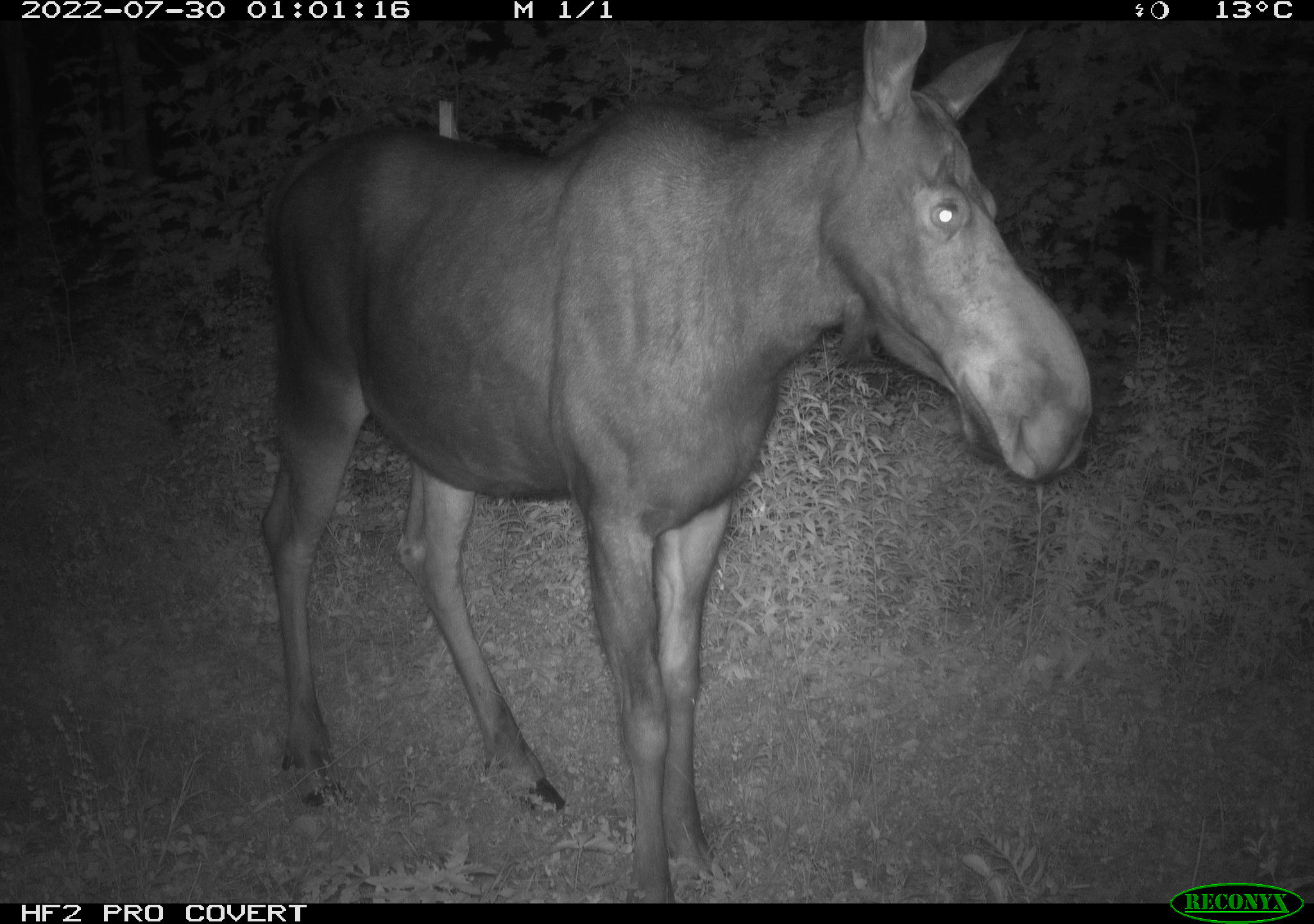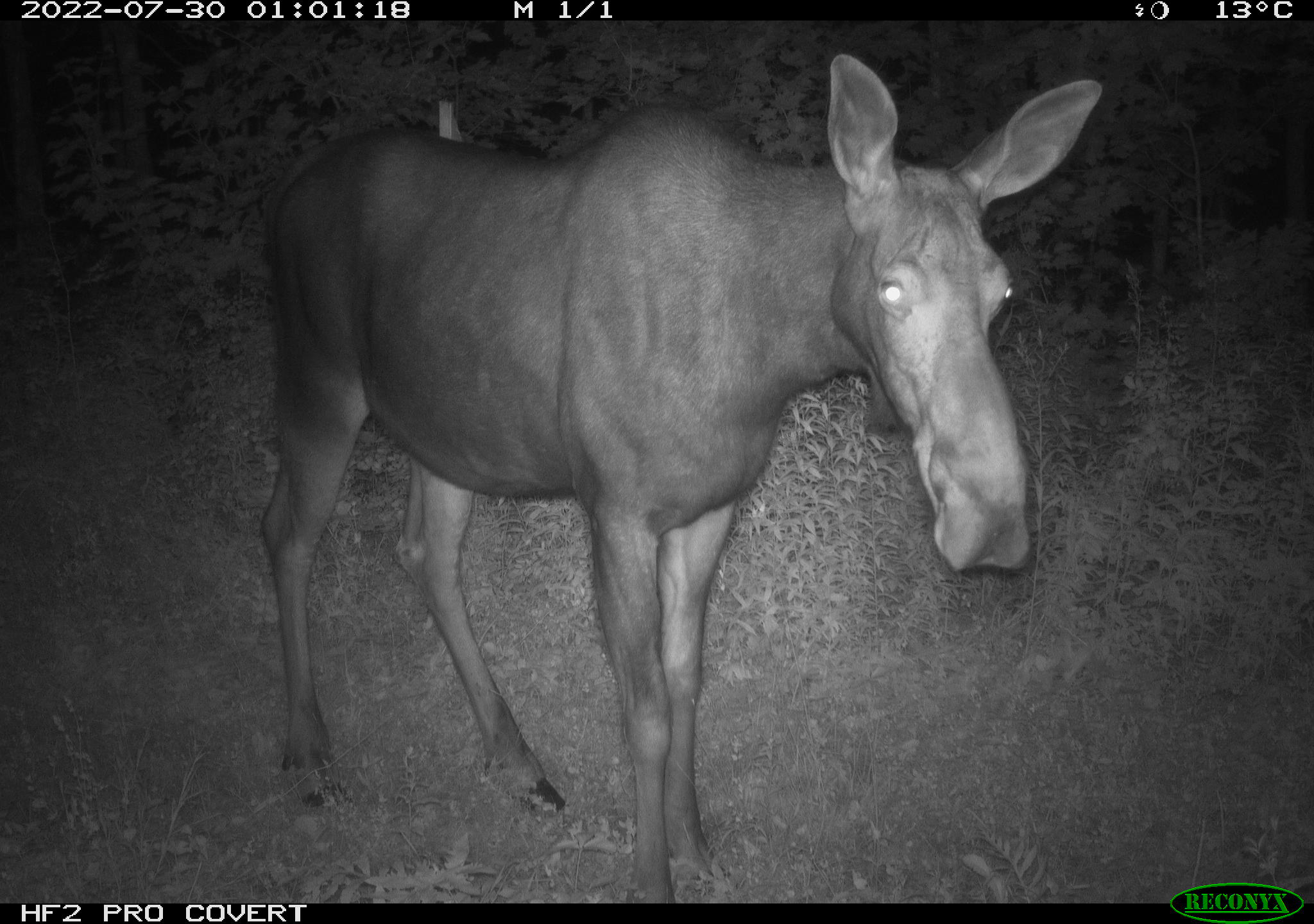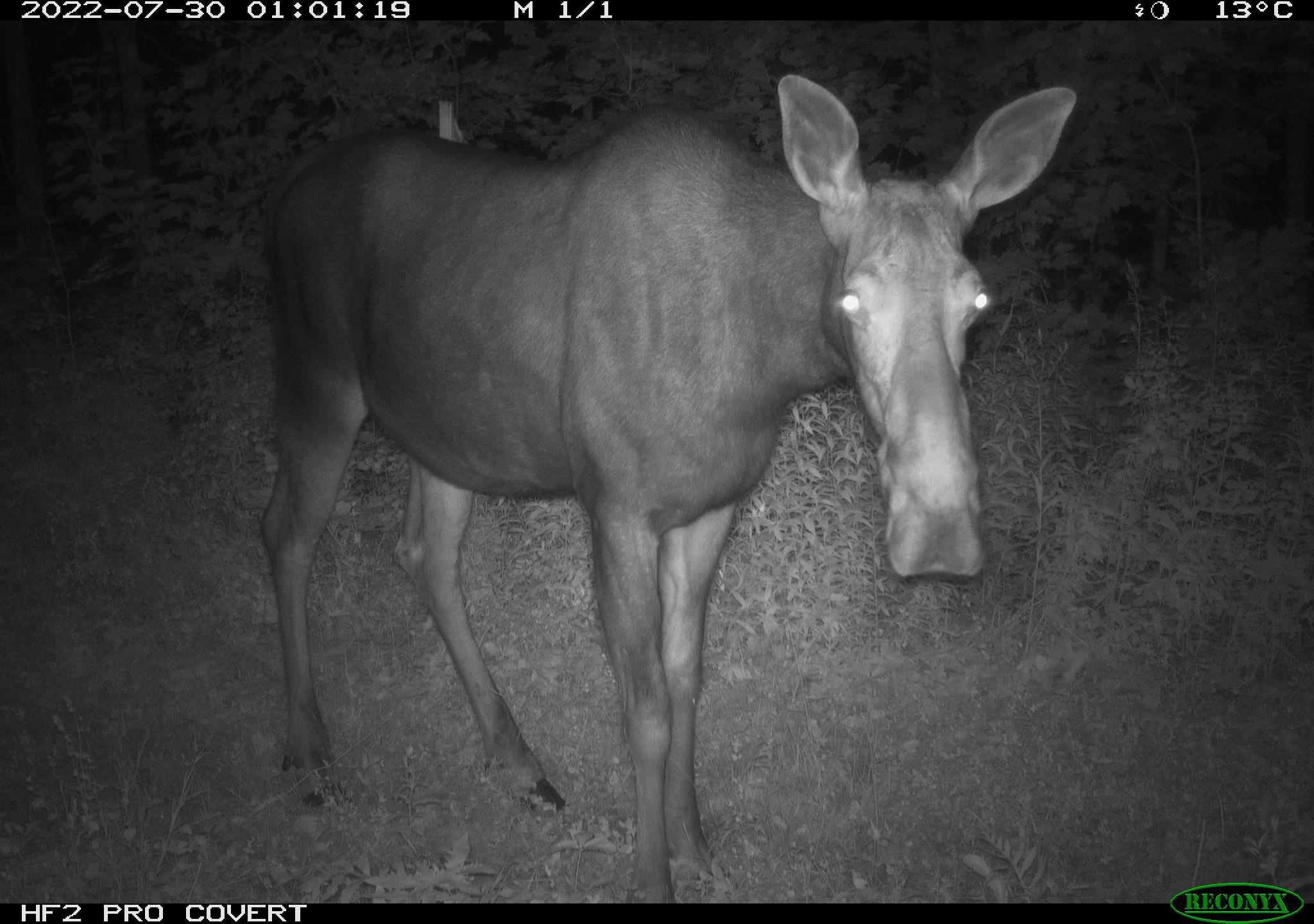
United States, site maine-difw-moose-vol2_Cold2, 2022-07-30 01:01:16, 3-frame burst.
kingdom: Animalia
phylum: Chordata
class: Mammalia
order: Artiodactyla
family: Cervidae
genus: Alces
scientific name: Alces alces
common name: moose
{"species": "moose (Alces alces)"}